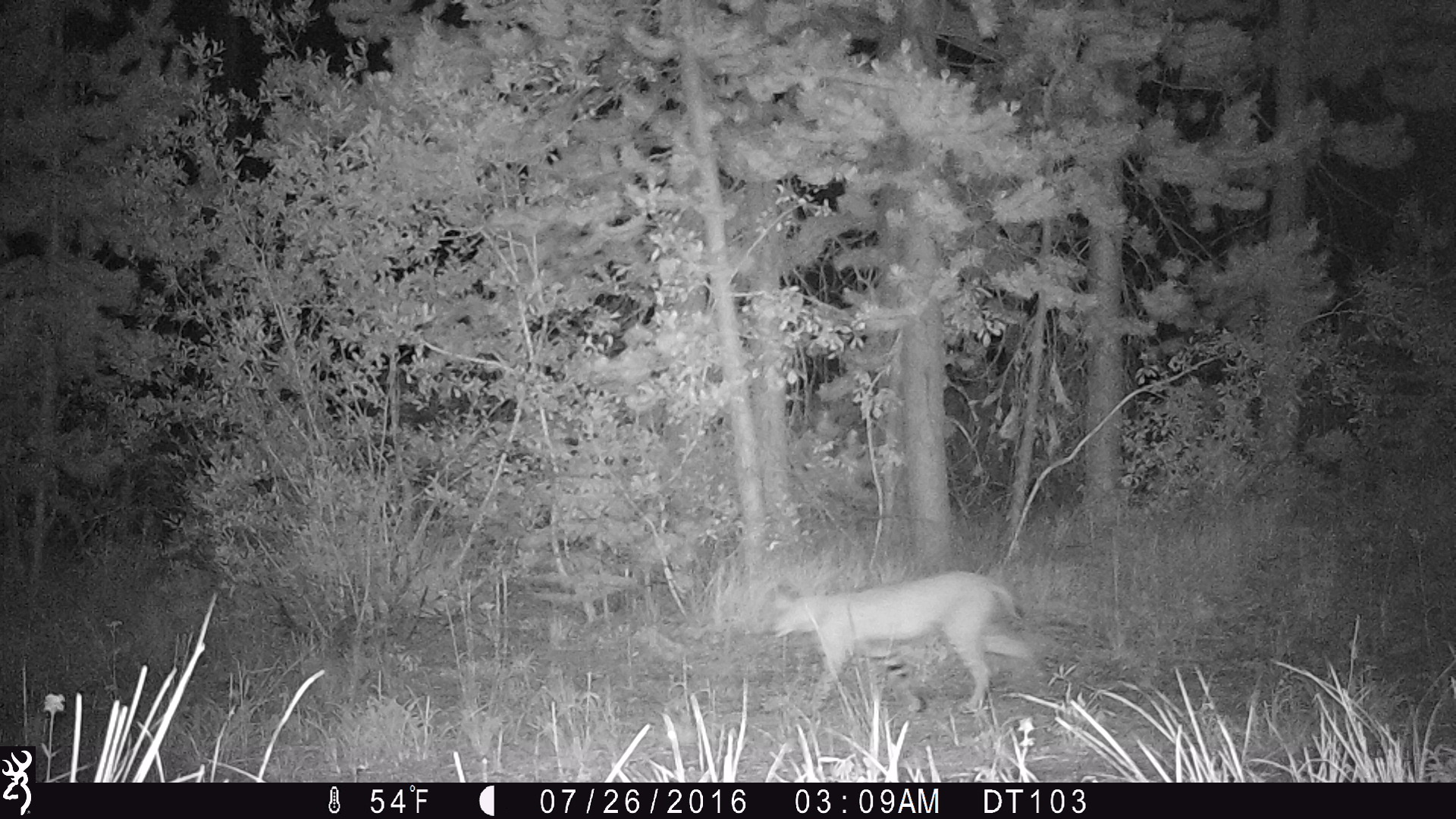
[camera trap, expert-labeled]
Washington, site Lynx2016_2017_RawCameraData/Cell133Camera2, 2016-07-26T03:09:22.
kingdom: Animalia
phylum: Chordata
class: Mammalia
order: Carnivora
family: Felidae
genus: Lynx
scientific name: Lynx rufus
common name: bobcat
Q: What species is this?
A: Lynx rufus (bobcat).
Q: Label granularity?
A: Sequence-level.